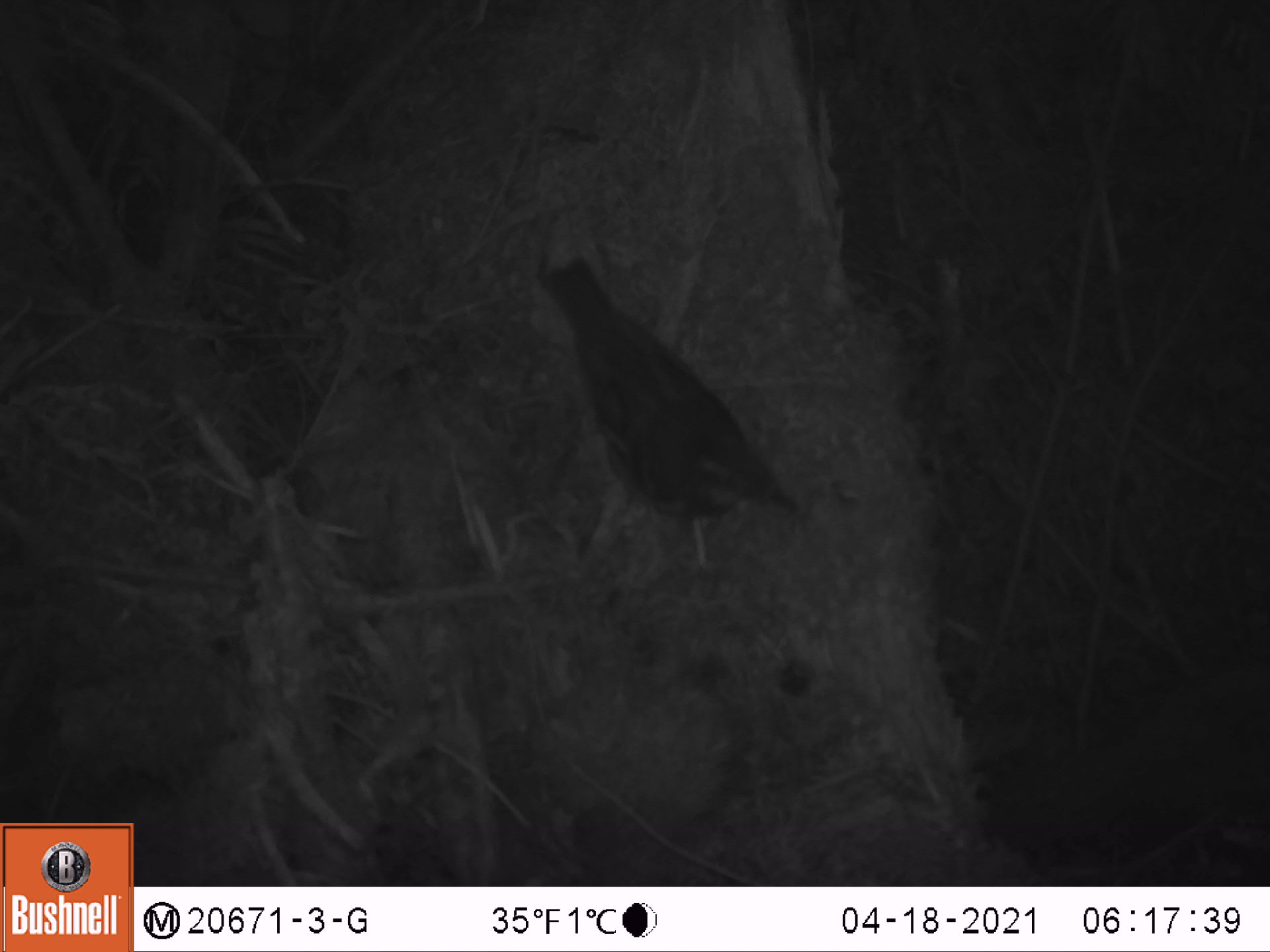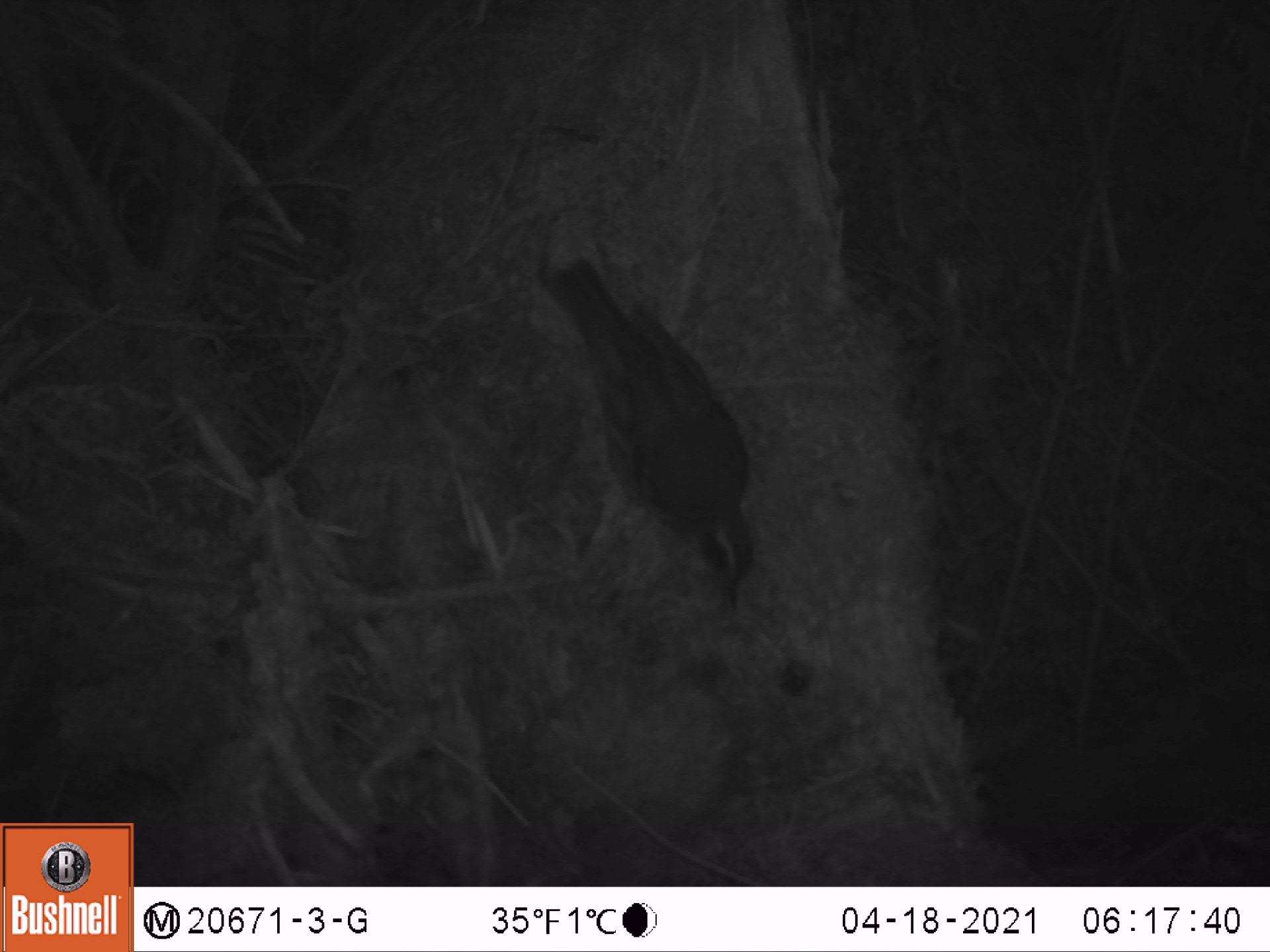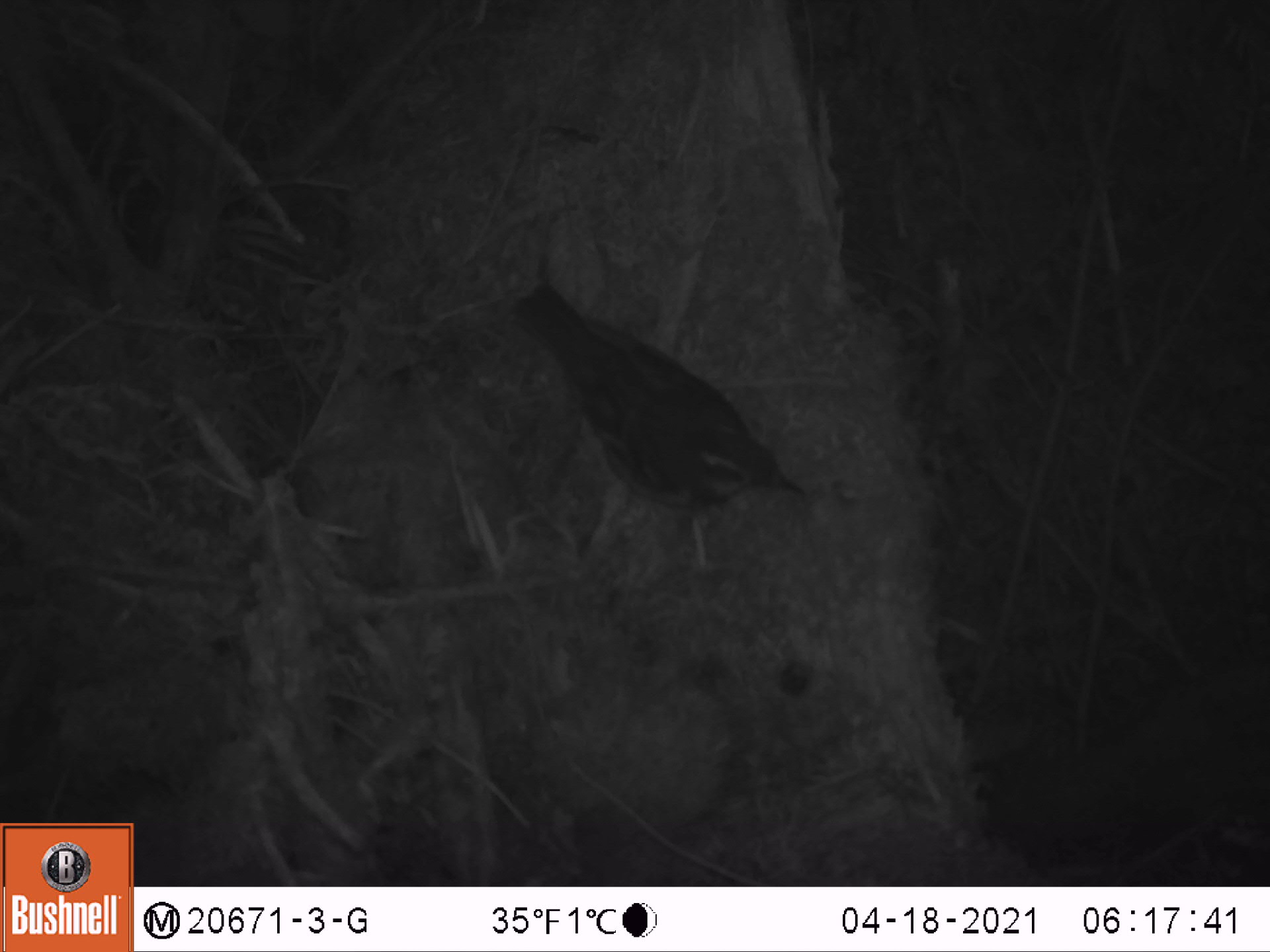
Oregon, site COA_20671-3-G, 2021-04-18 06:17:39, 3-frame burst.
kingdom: Animalia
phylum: Chordata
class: Aves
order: Passeriformes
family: Turdidae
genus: Ixoreus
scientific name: Ixoreus naevius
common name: varied thrush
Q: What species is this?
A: Varied thrush (Ixoreus naevius).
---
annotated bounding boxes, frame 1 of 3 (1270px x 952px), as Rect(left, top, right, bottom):
varied thrush: Rect(505, 230, 840, 592)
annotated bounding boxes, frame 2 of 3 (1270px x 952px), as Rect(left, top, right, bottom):
varied thrush: Rect(520, 238, 802, 631)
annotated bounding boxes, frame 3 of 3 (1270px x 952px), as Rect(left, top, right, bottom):
varied thrush: Rect(495, 262, 847, 546)